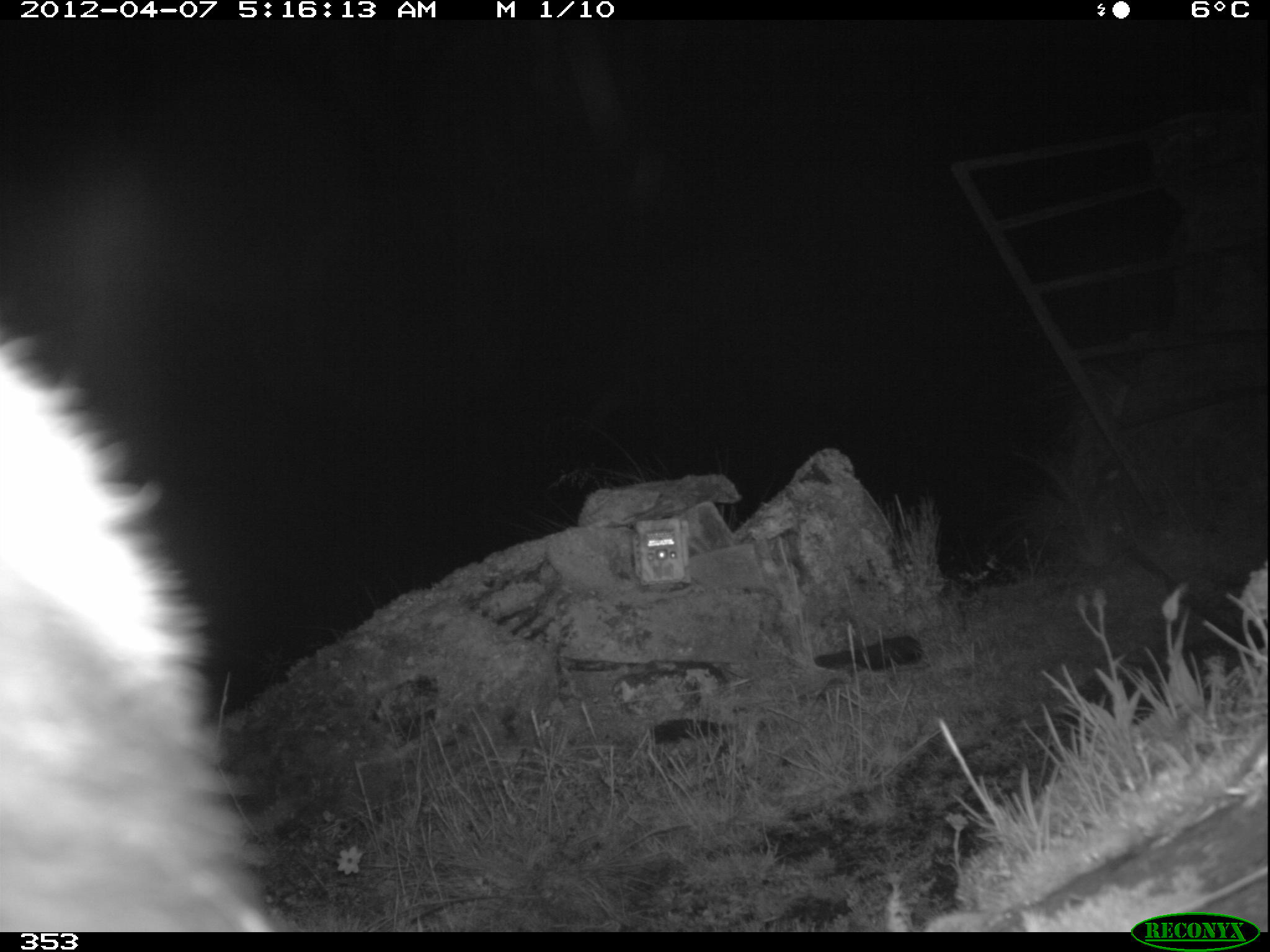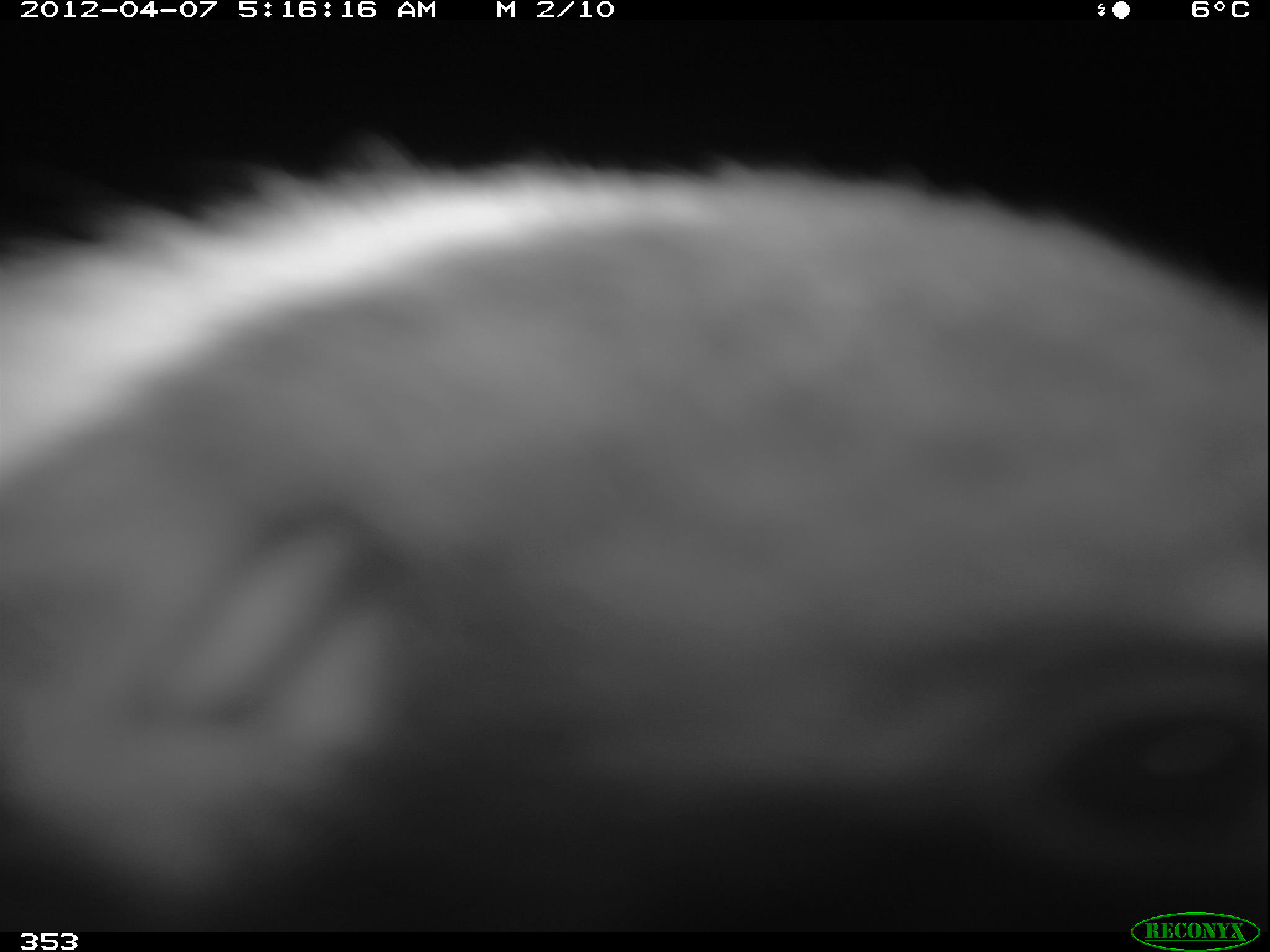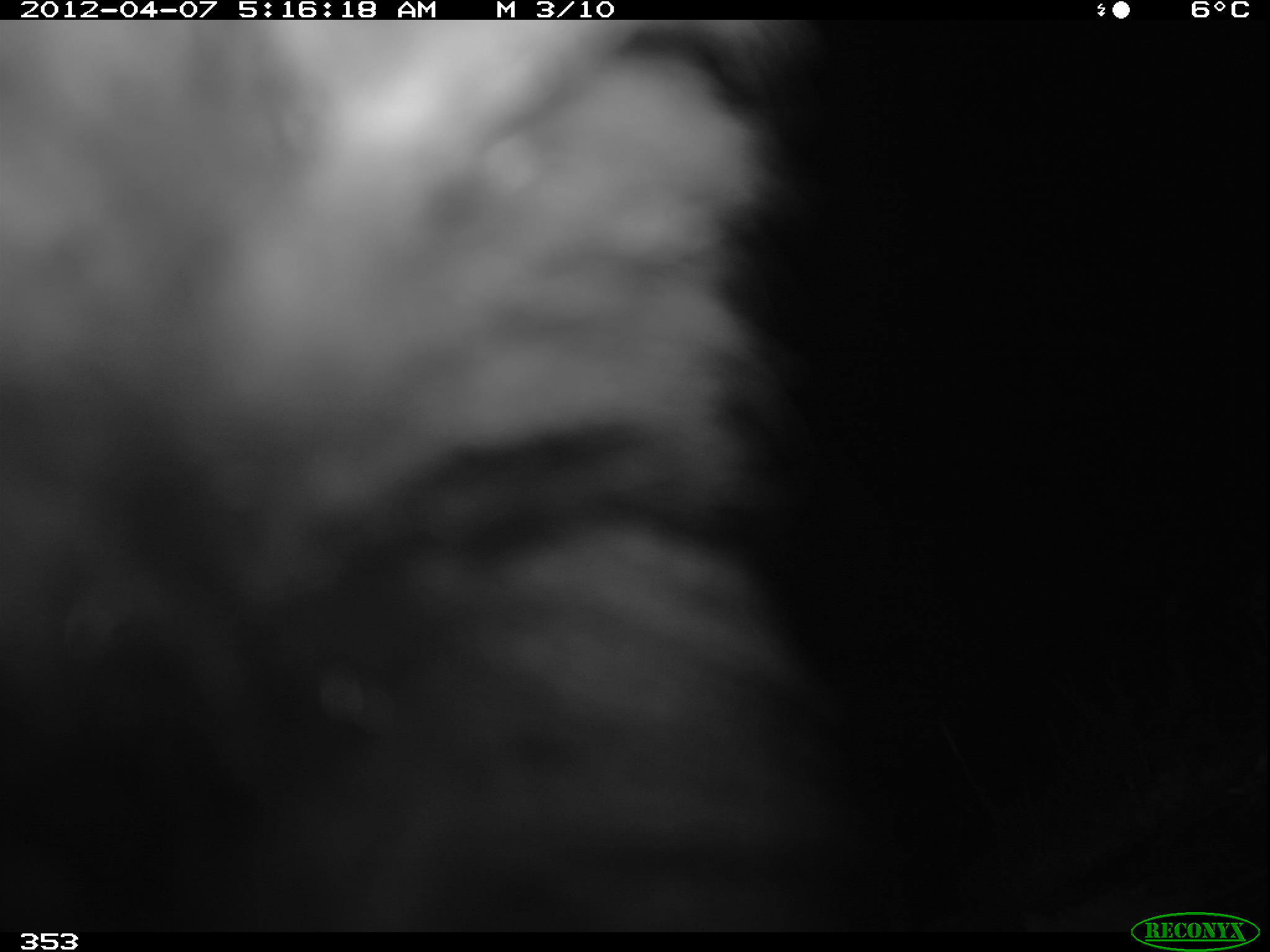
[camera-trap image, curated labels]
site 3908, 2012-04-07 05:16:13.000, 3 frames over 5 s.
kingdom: Animalia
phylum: Chordata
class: Mammalia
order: Carnivora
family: Mephitidae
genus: Conepatus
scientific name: Conepatus chinga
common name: molina's hog-nosed skunk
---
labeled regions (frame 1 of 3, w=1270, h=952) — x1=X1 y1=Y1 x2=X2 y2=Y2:
conepatus chinga: x1=0 y1=319 x2=274 y2=932